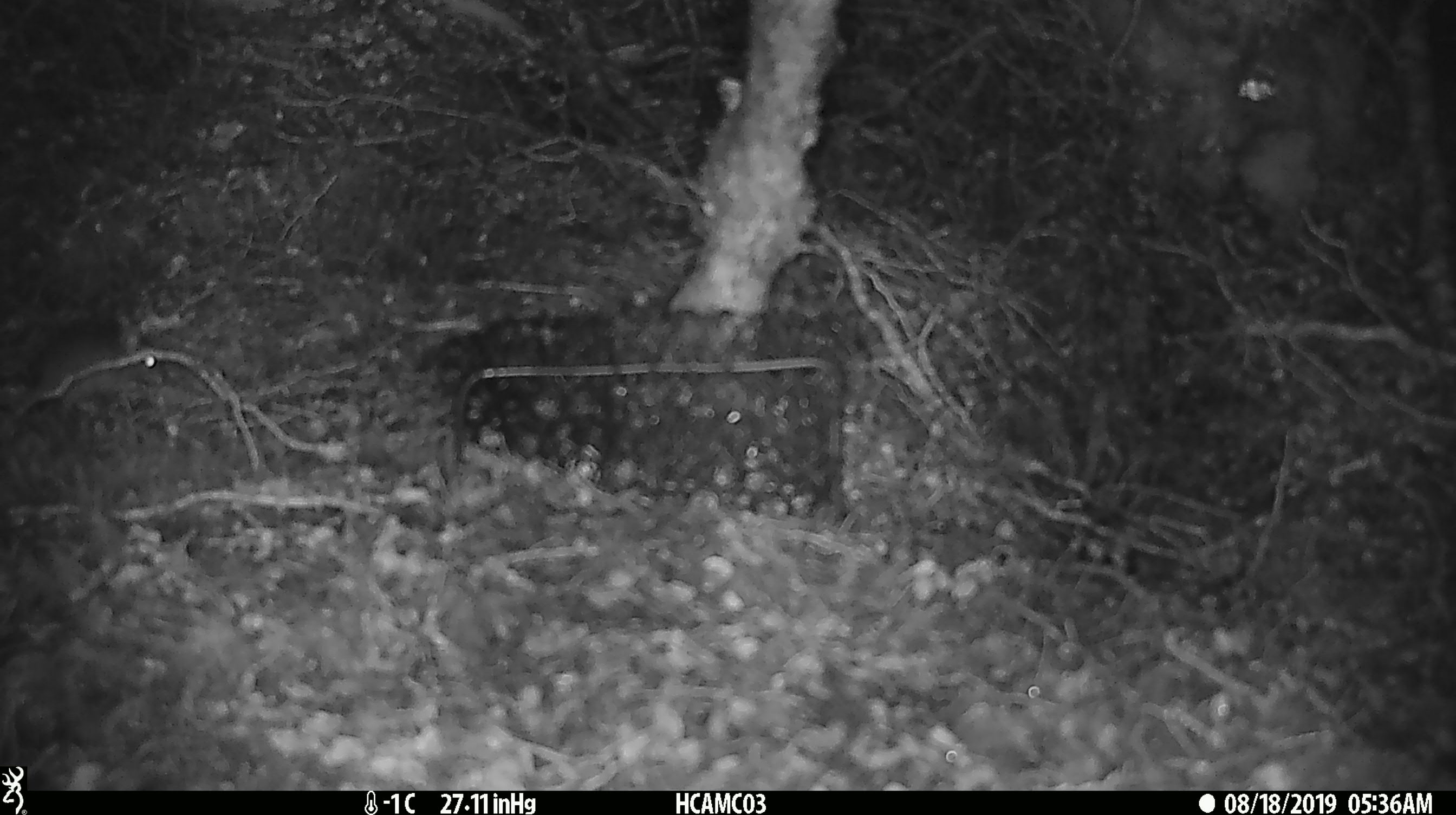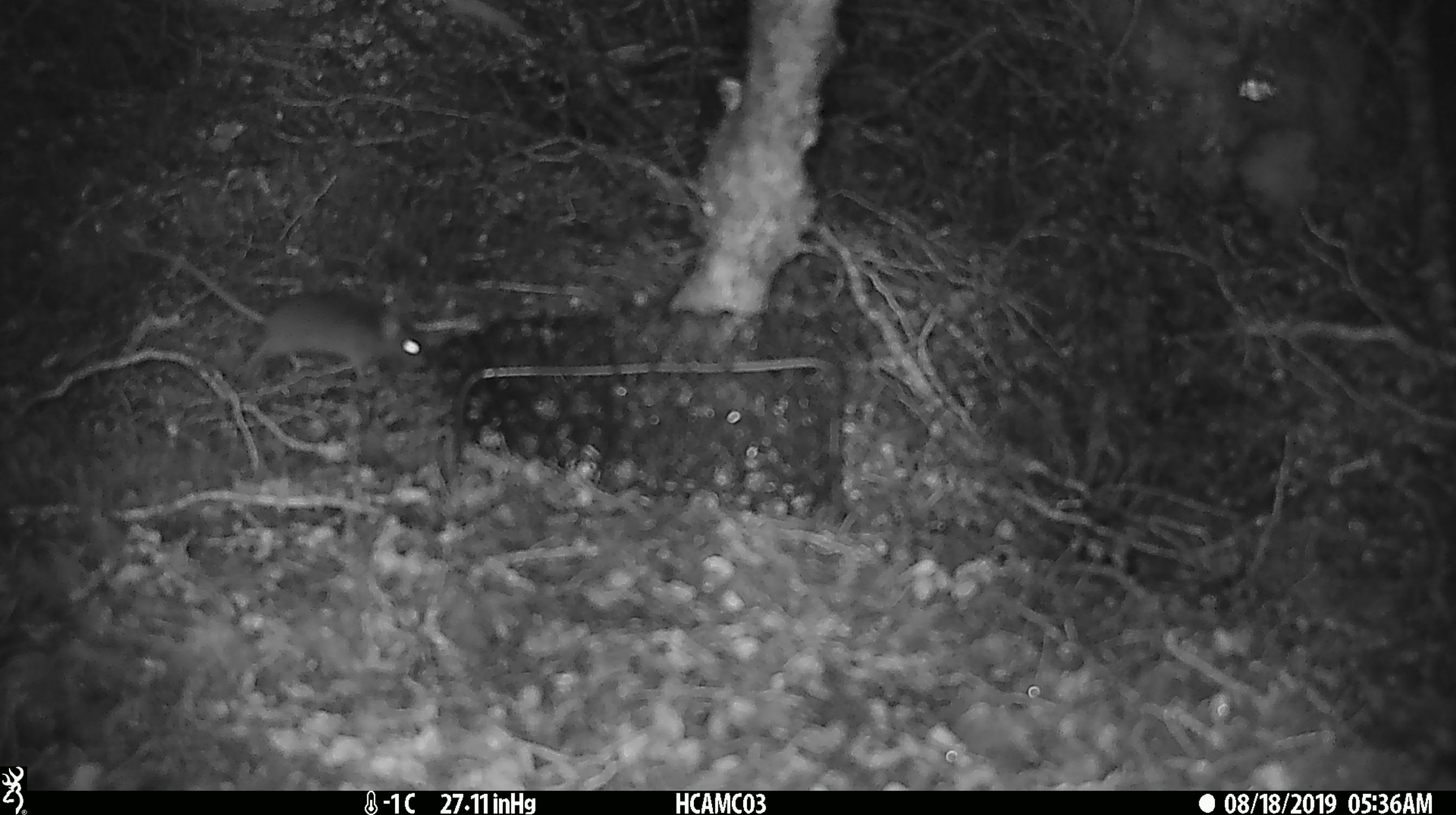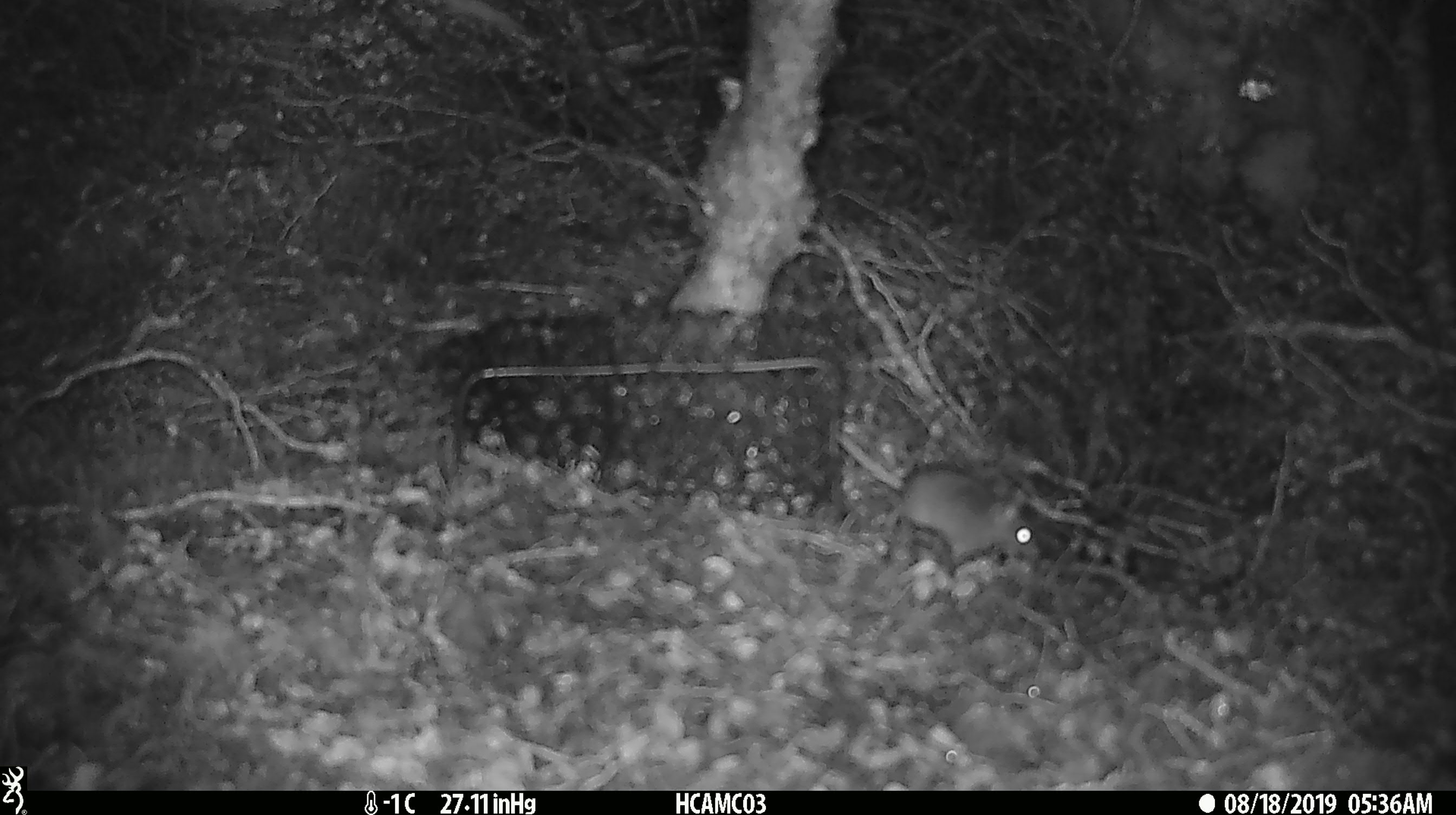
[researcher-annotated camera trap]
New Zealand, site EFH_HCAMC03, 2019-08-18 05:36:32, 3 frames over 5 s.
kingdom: Animalia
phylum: Chordata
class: Mammalia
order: Rodentia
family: Muridae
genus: Mus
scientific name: Mus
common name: mouse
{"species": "mouse (Mus)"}